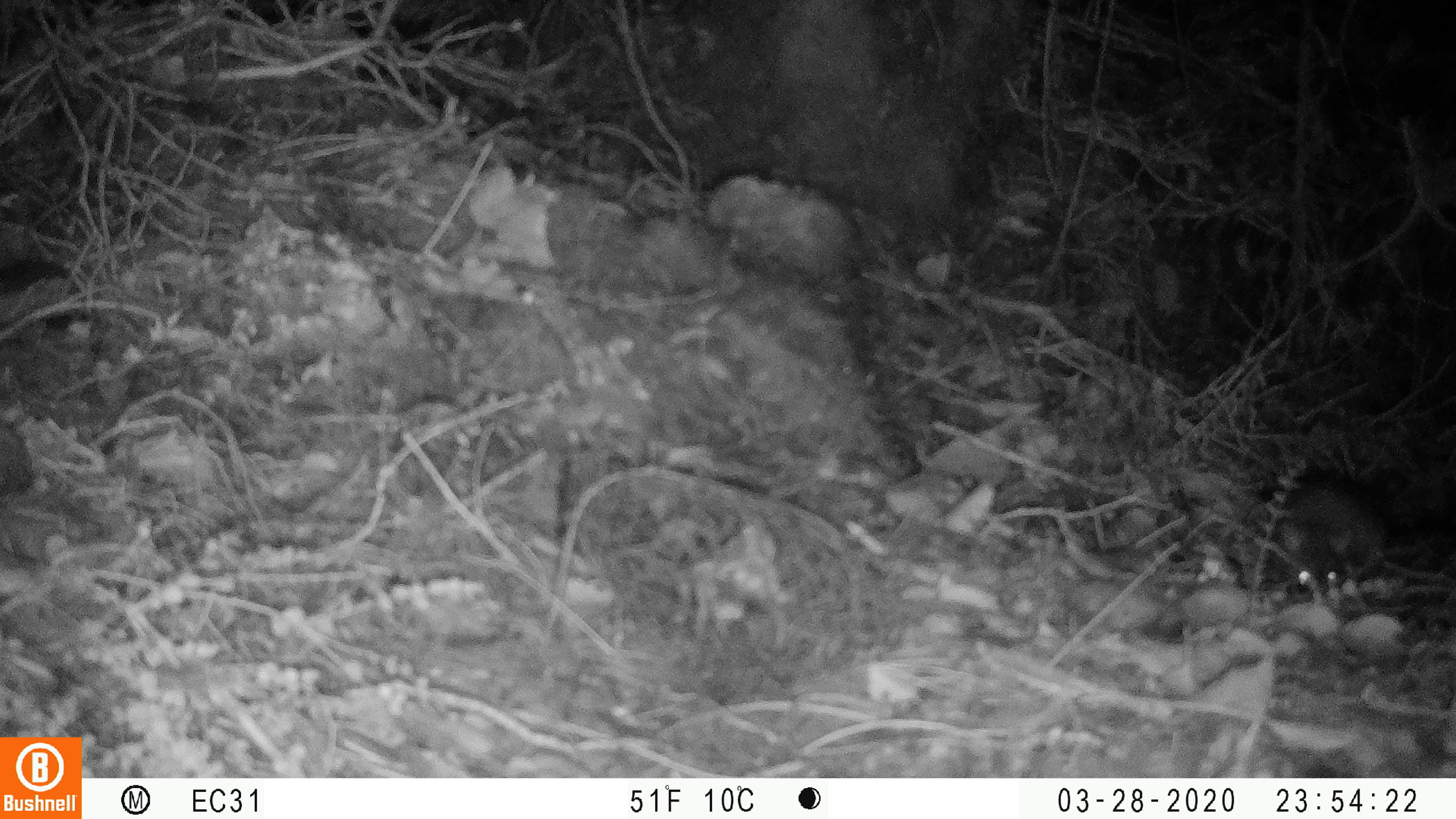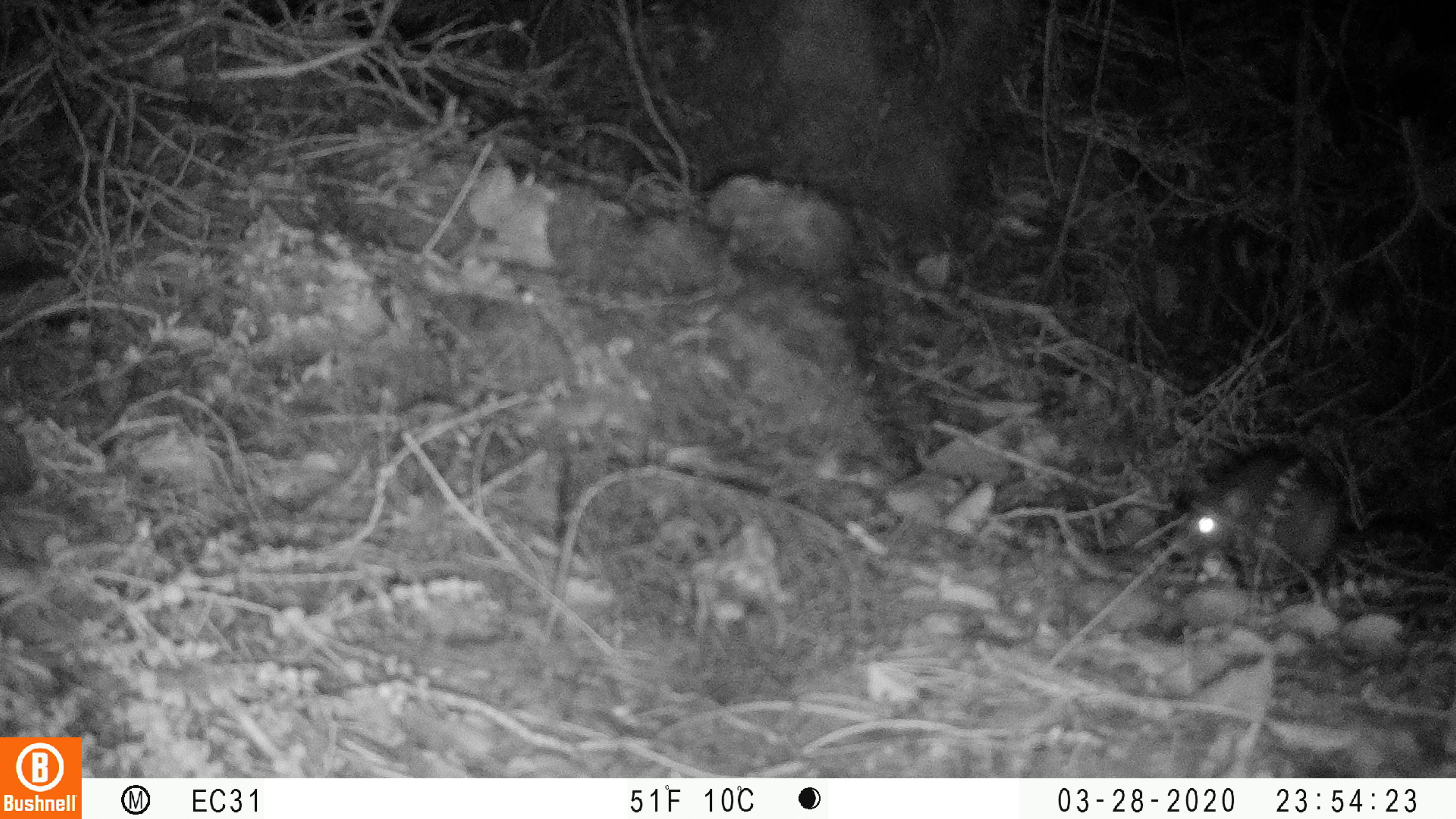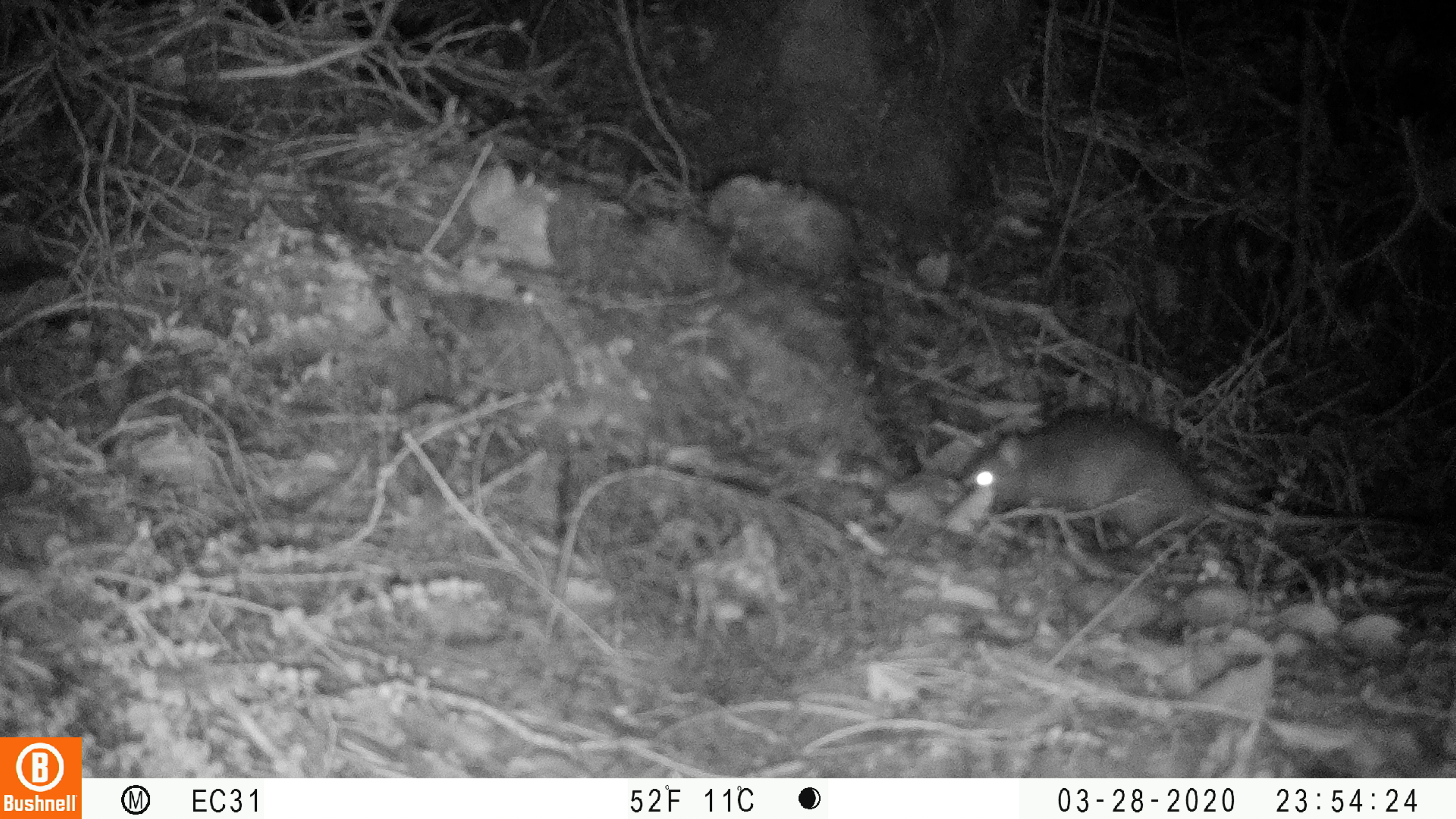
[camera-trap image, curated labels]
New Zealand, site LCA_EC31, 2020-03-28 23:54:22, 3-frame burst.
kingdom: Animalia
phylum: Chordata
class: Mammalia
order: Rodentia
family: Muridae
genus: Rattus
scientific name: Rattus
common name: rat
Rat (Rattus).